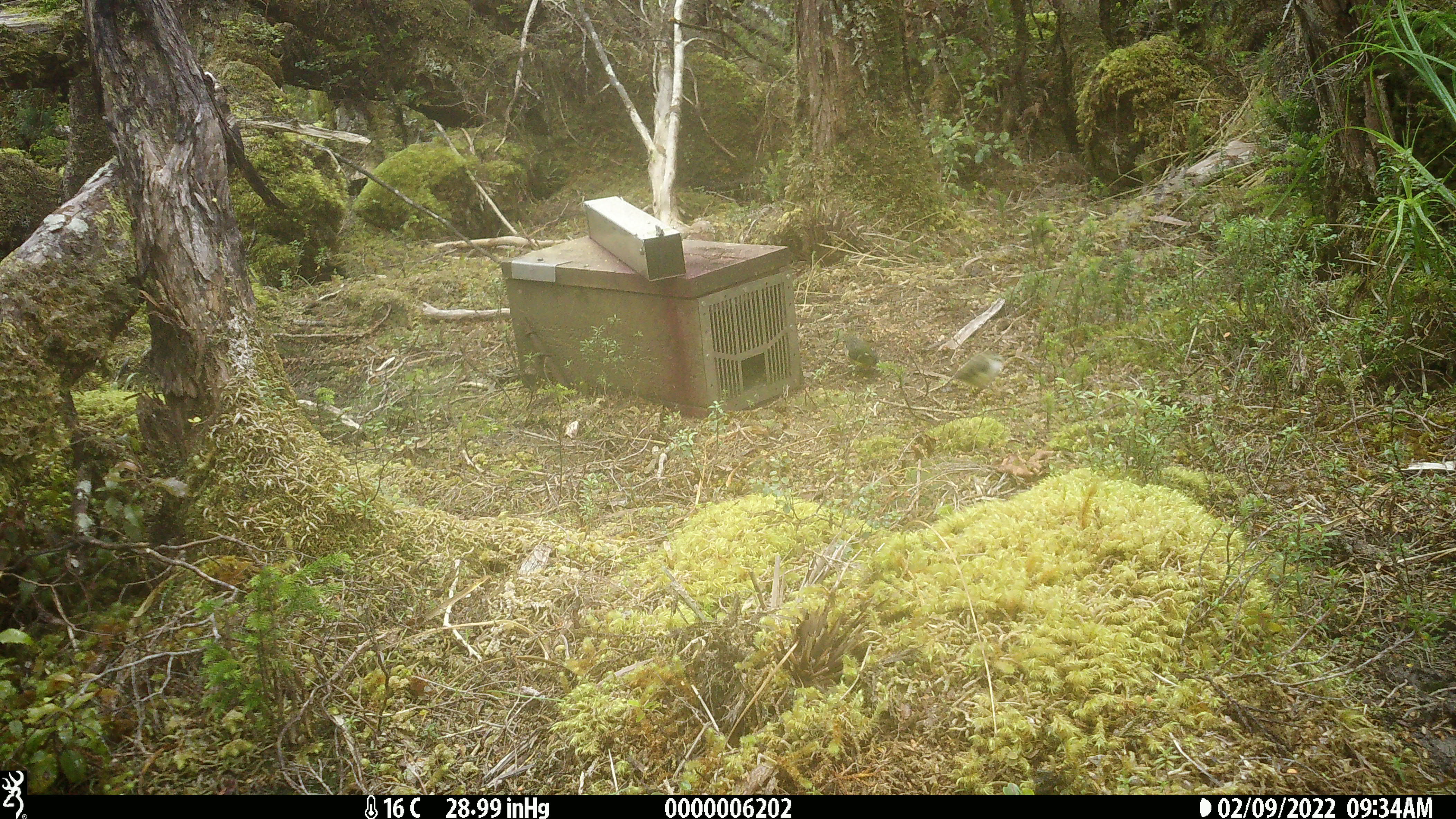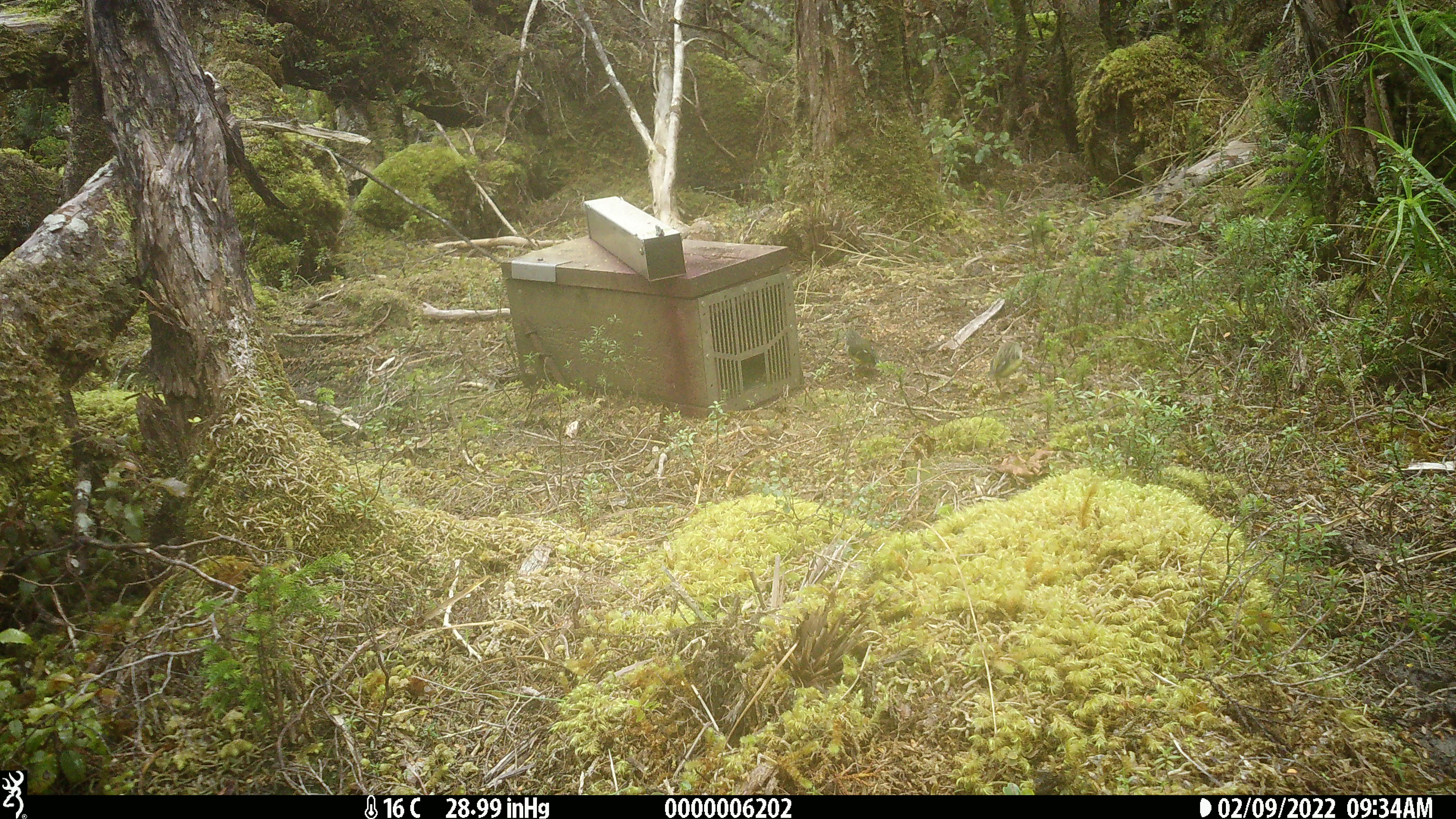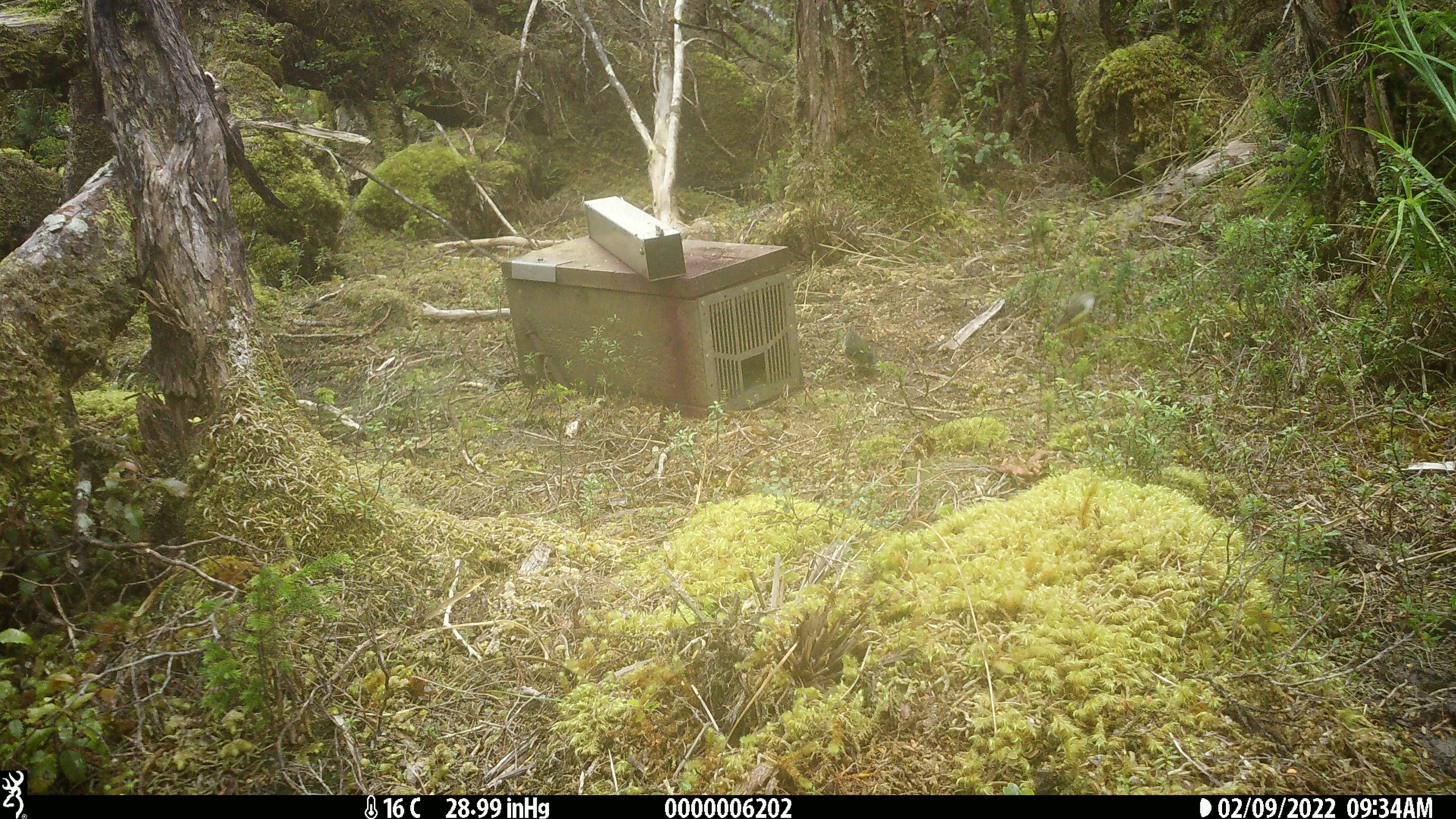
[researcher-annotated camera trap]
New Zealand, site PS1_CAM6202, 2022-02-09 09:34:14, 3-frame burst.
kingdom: Animalia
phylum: Chordata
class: Aves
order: Passeriformes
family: Acanthisittidae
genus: Acanthisitta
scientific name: Acanthisitta chloris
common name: rifleman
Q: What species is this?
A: Rifleman (Acanthisitta chloris).